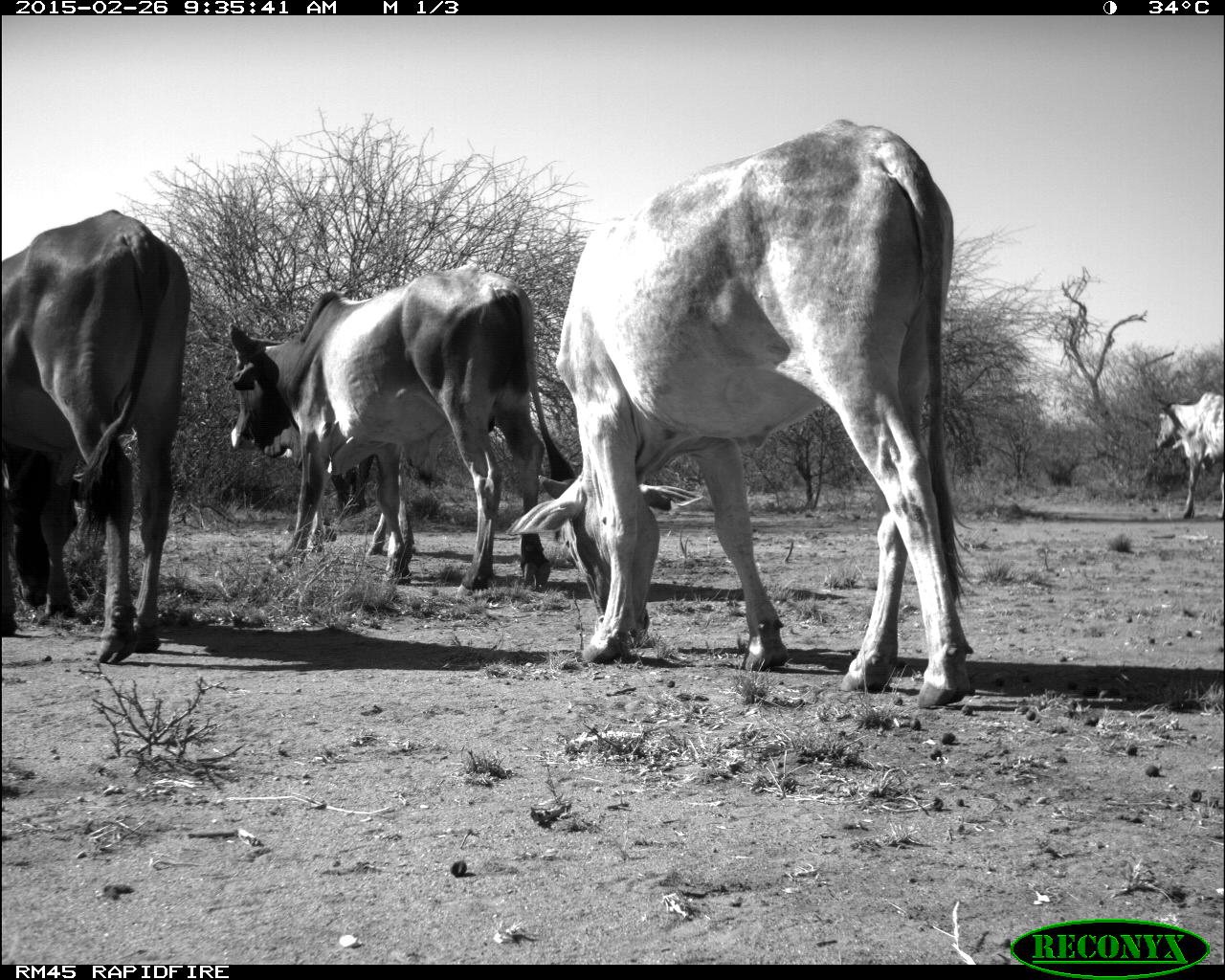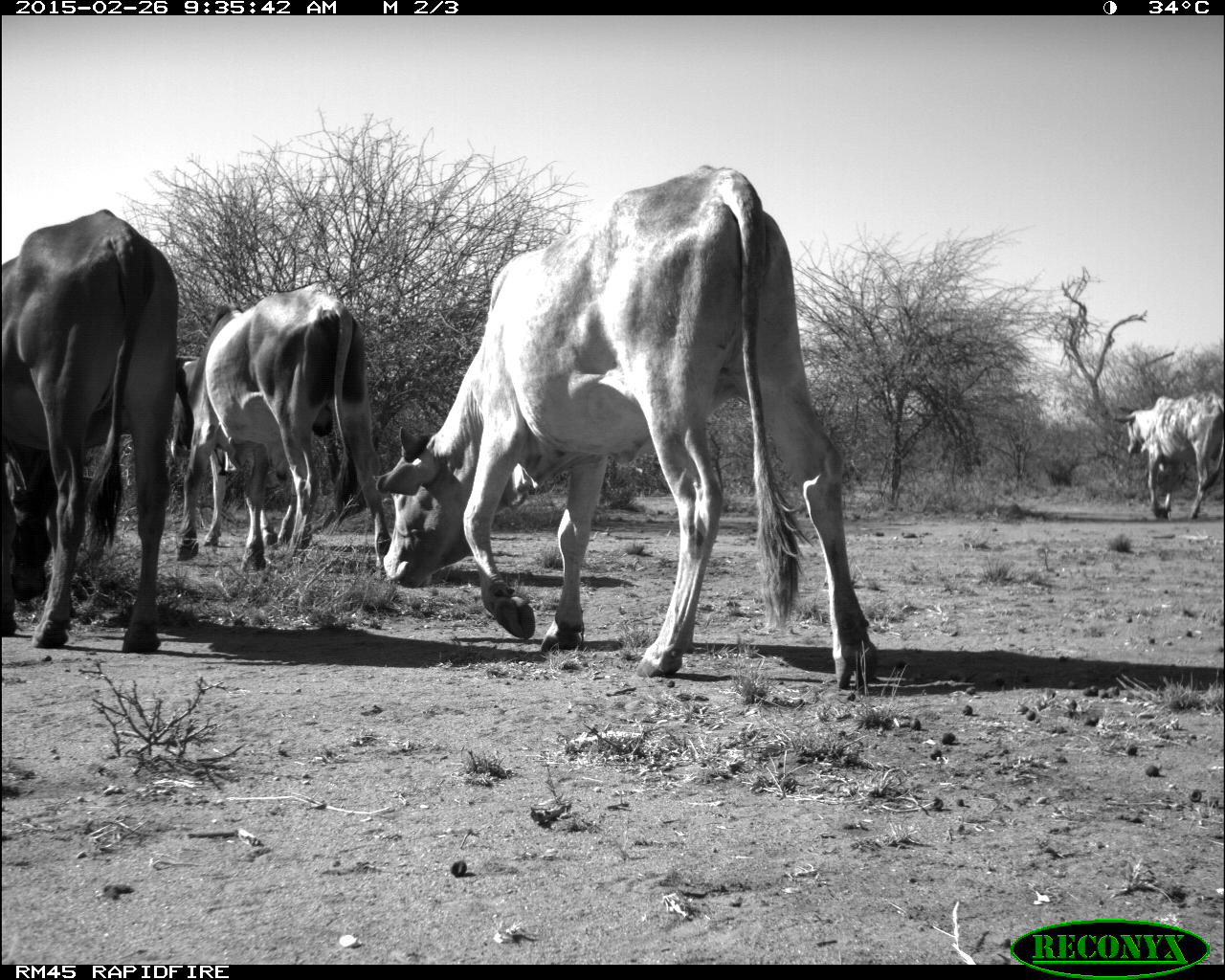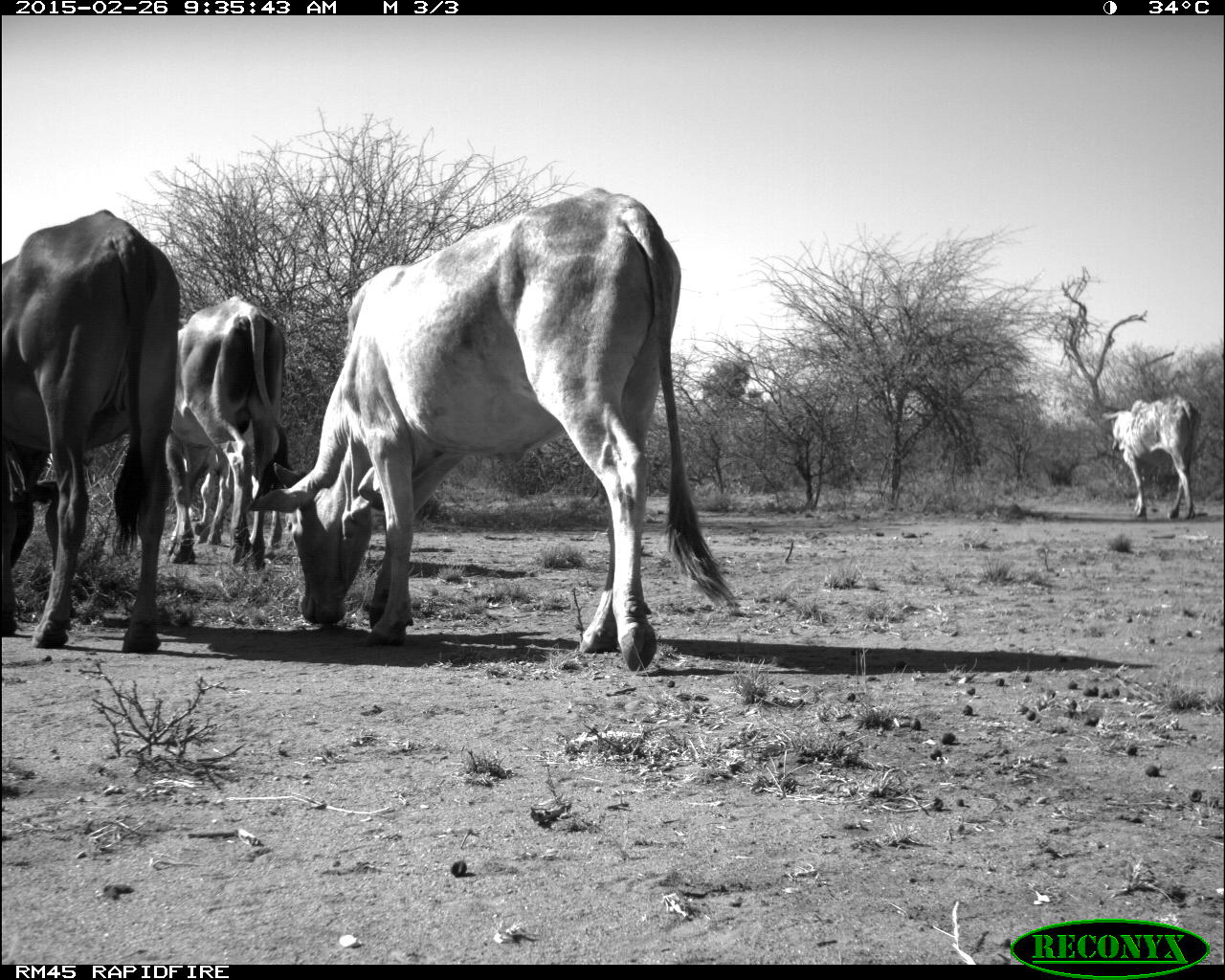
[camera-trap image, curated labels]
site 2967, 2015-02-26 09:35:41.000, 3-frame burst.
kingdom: Animalia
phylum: Chordata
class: Mammalia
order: Artiodactyla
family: Bovidae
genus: Bos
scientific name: Bos taurus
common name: domestic cattle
Bos taurus (domestic cattle), count 5.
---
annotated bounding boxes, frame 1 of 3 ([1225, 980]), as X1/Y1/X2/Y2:
bos taurus: 508/114/976/707; 227/264/572/594; 2/206/188/662; 1148/389/1223/526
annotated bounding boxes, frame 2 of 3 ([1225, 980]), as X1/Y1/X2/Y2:
bos taurus: 367/168/873/687; 1/206/177/658; 168/286/385/573; 199/433/338/549; 1112/391/1221/519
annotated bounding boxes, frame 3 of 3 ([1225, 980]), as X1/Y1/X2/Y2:
bos taurus: 248/183/731/665; 2/207/164/649; 167/293/288/568; 1101/395/1197/519; 196/450/285/557